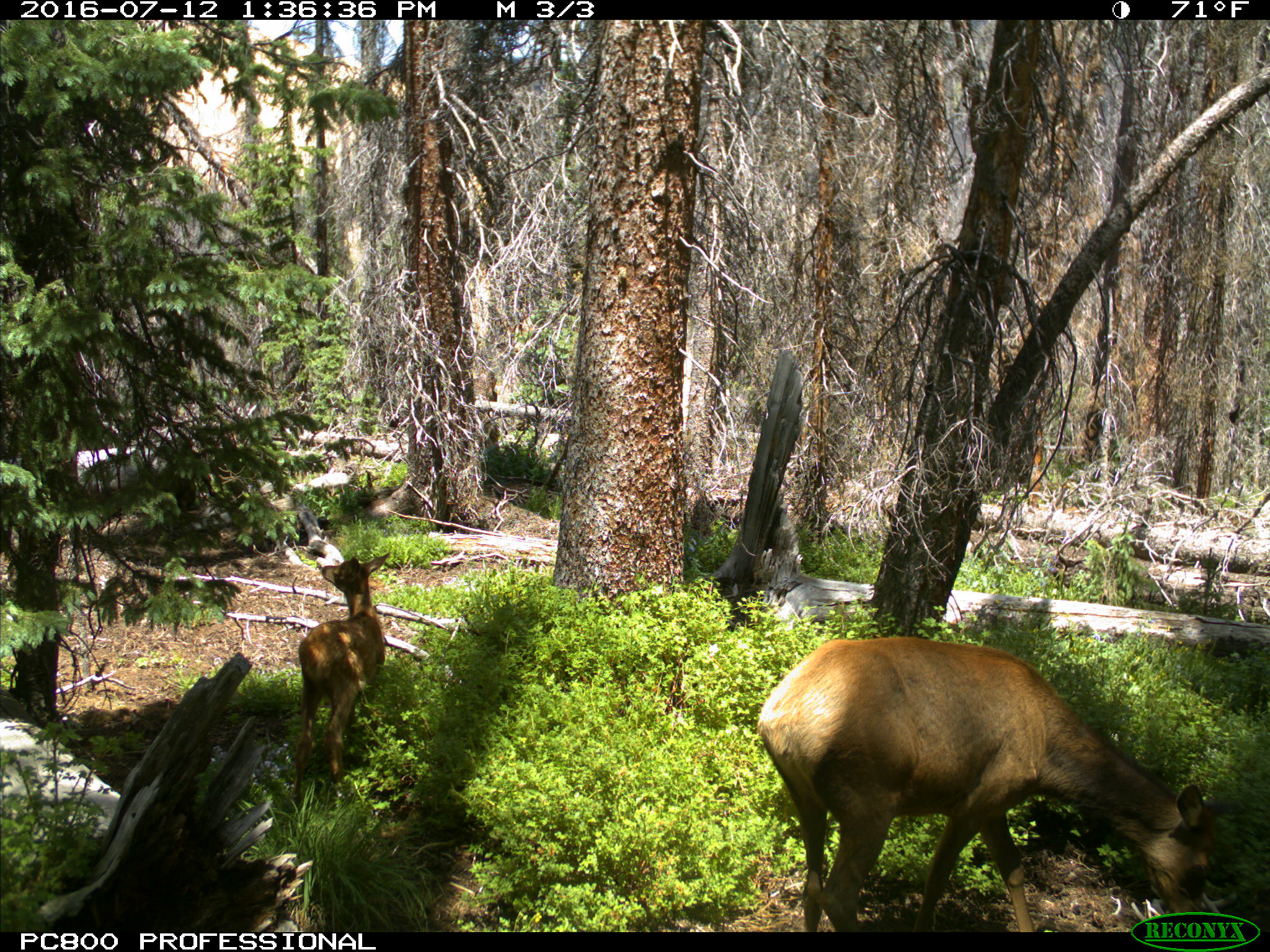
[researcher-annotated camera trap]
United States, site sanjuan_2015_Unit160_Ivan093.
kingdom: Animalia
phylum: Chordata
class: Mammalia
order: Artiodactyla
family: Cervidae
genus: Cervus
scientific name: Cervus elaphus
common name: red deer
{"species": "Cervus elaphus (red deer)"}